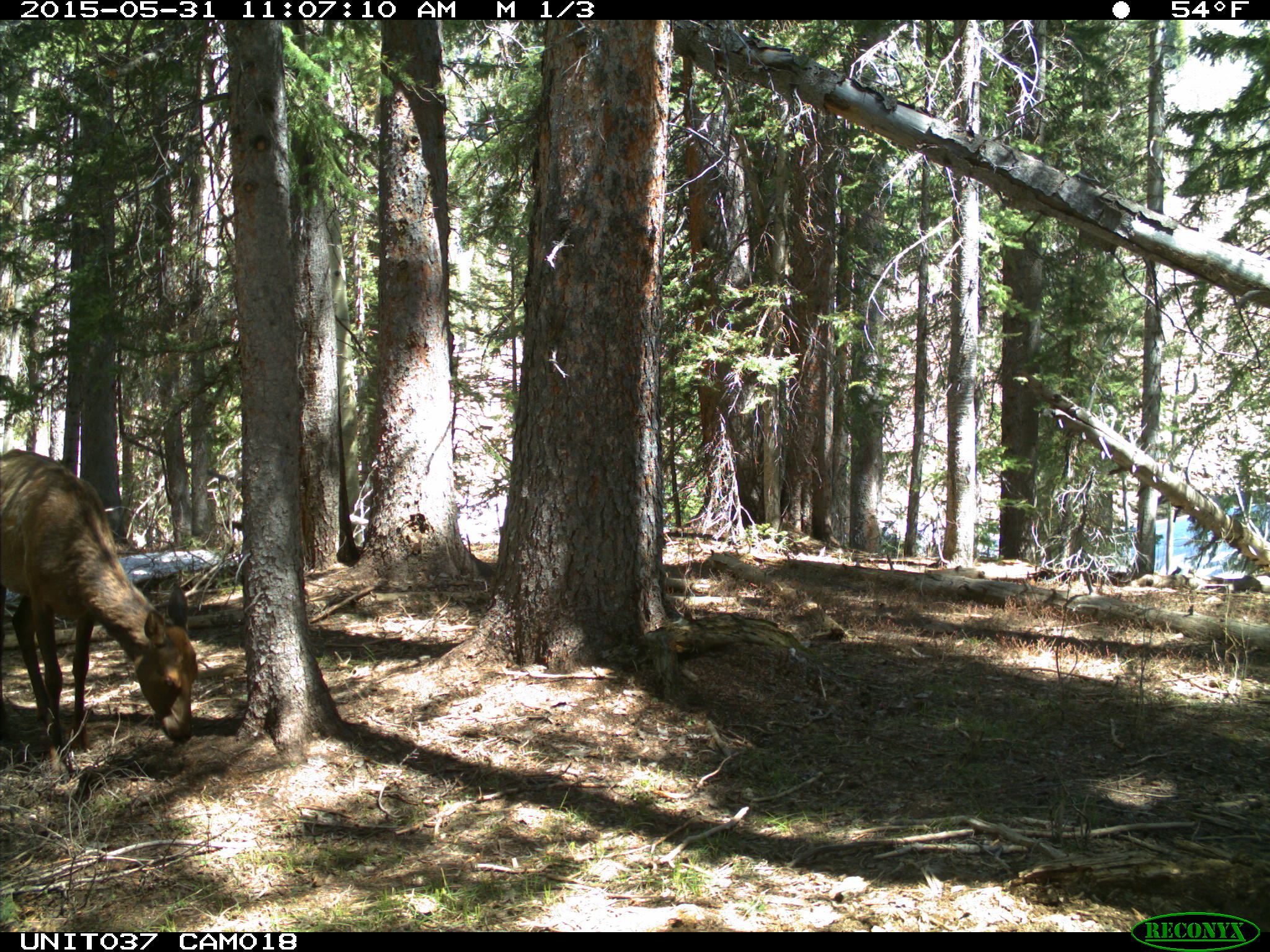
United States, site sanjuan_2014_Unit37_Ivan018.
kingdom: Animalia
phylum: Chordata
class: Mammalia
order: Artiodactyla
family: Cervidae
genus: Cervus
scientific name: Cervus elaphus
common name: red deer